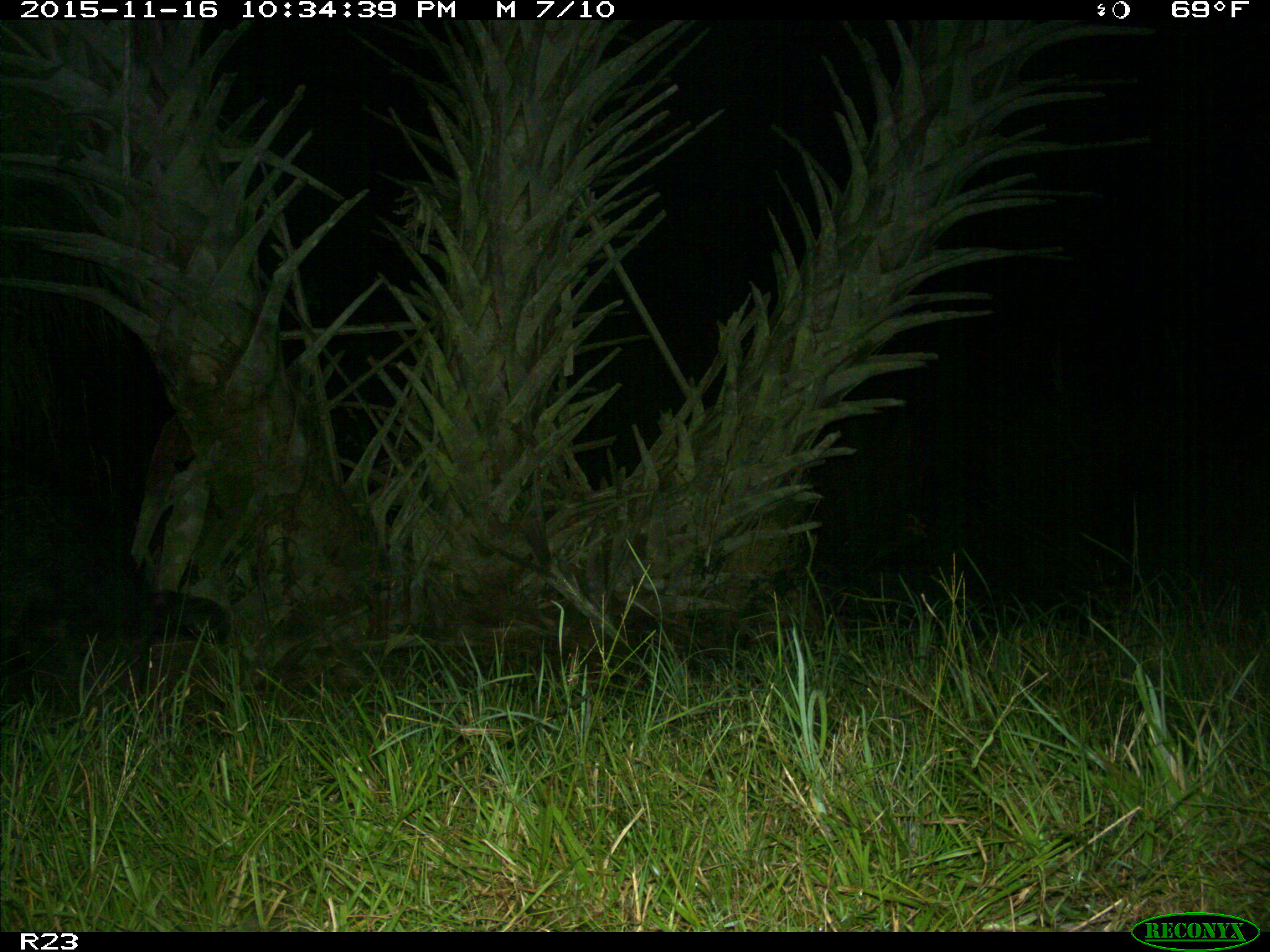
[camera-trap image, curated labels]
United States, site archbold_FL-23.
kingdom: Animalia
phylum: Chordata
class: Mammalia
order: Artiodactyla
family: Suidae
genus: Sus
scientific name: Sus scrofa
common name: wild boar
Sus scrofa (wild boar).